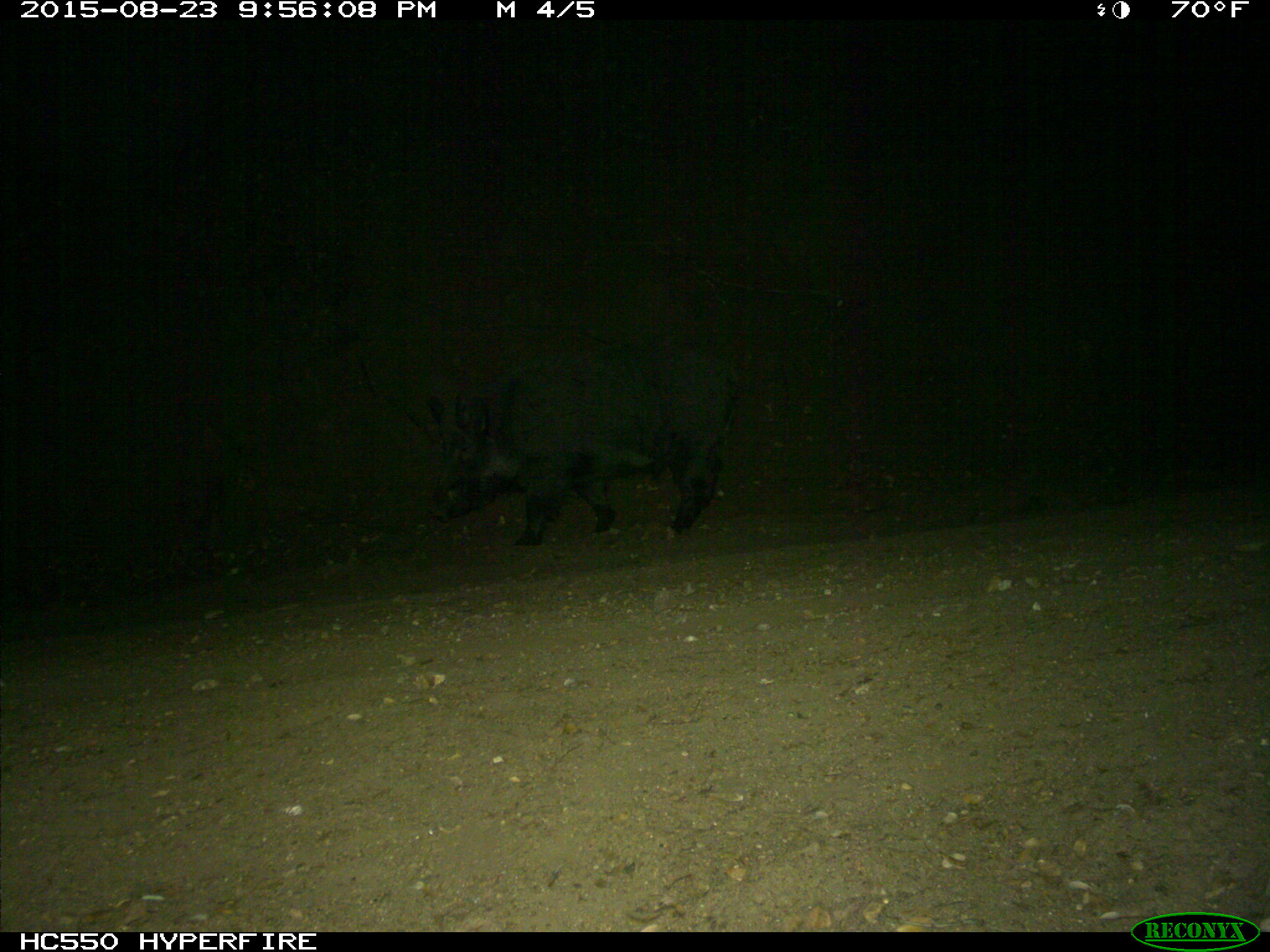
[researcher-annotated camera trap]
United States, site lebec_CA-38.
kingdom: Animalia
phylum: Chordata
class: Mammalia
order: Artiodactyla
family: Suidae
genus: Sus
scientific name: Sus scrofa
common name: wild boar